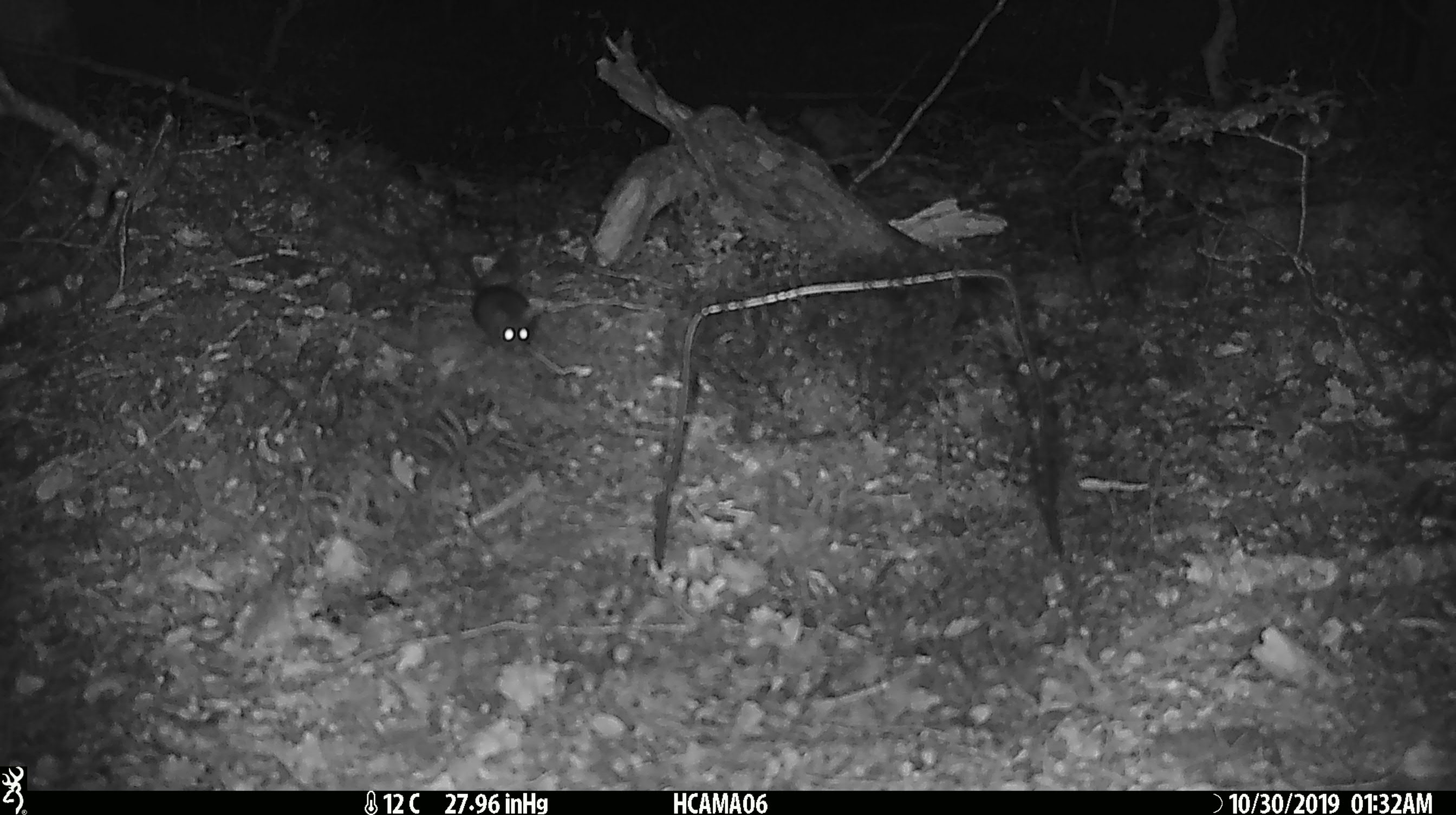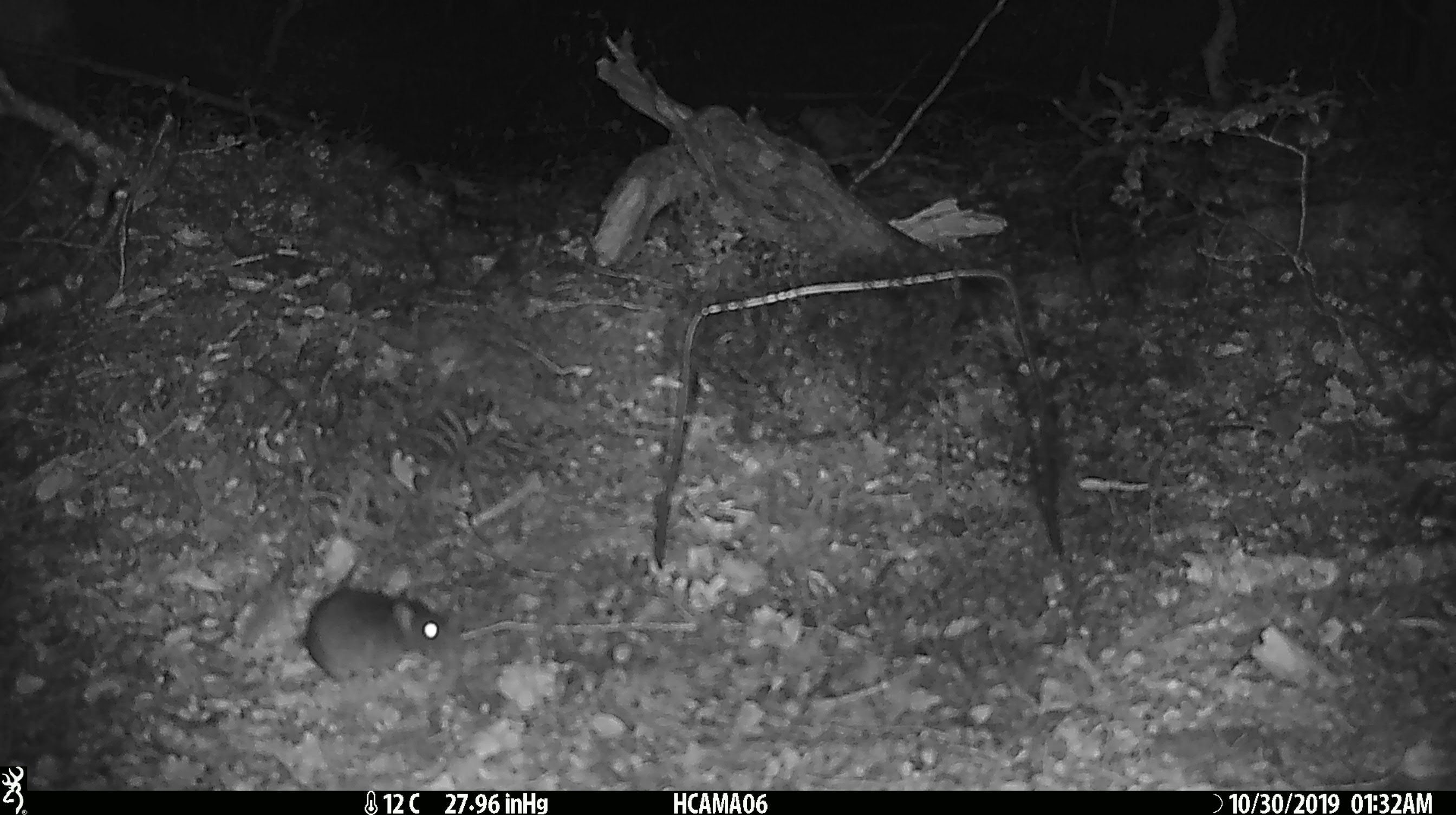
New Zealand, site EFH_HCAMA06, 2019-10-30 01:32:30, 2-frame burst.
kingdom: Animalia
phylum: Chordata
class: Mammalia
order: Rodentia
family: Muridae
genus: Mus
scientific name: Mus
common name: mouse